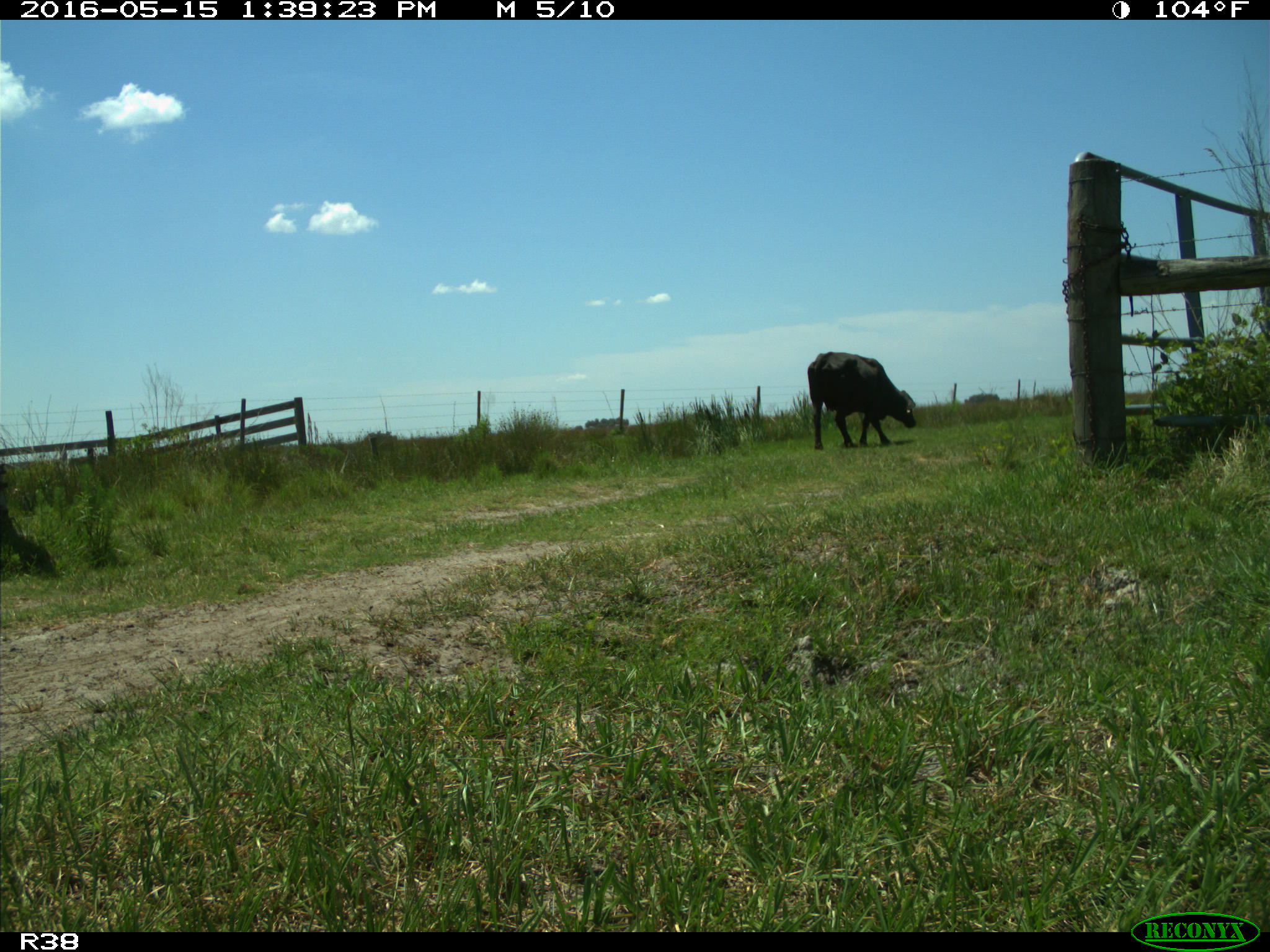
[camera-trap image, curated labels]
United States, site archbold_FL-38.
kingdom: Animalia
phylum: Chordata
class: Mammalia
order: Artiodactyla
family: Bovidae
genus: Bos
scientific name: Bos taurus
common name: domestic cow